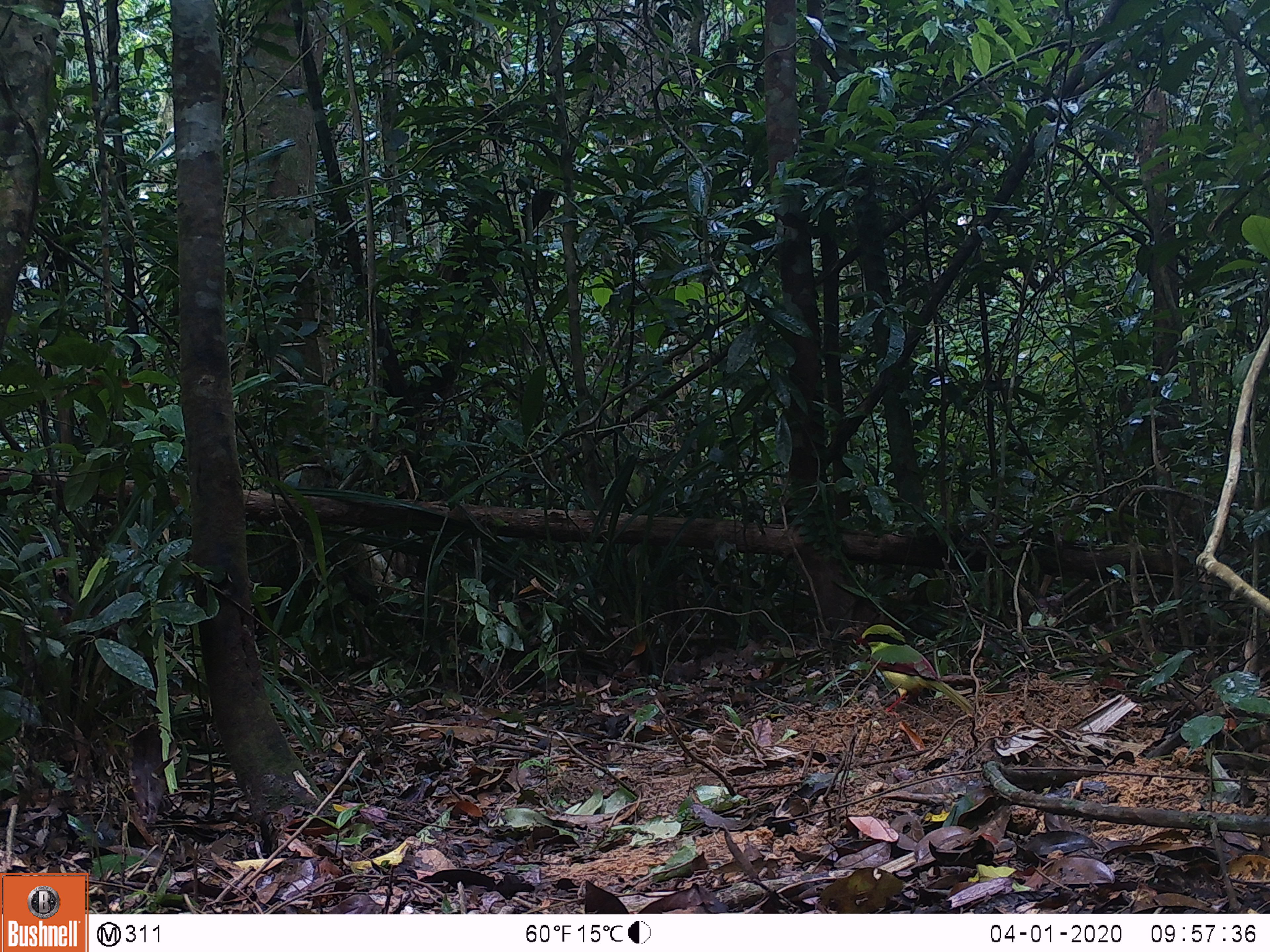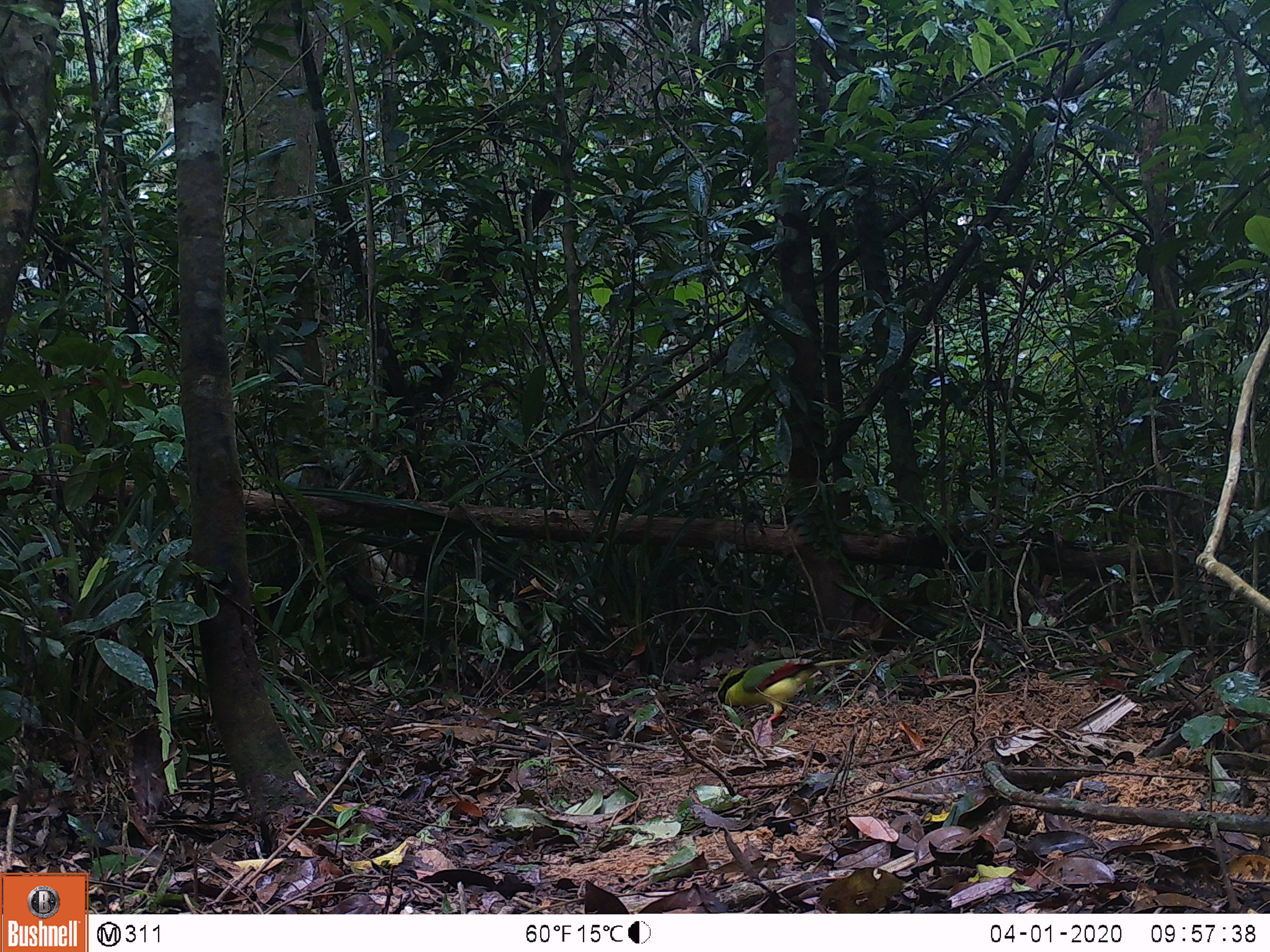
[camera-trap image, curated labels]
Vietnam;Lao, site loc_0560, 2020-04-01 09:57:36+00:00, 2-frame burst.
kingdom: Animalia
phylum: Chordata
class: Aves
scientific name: Aves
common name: bird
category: unidentified bird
Unidentified bird (bird) (Aves). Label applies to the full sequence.